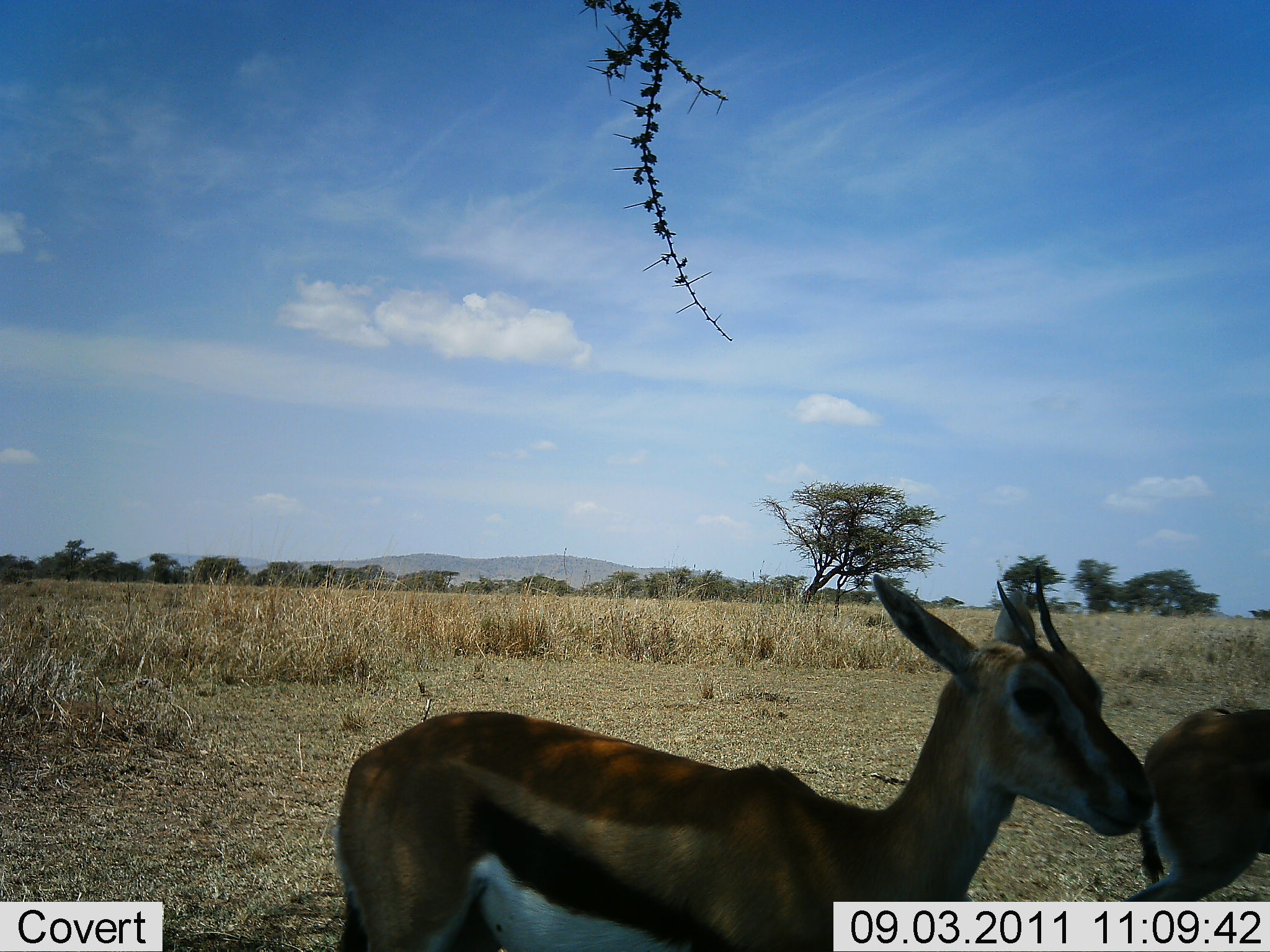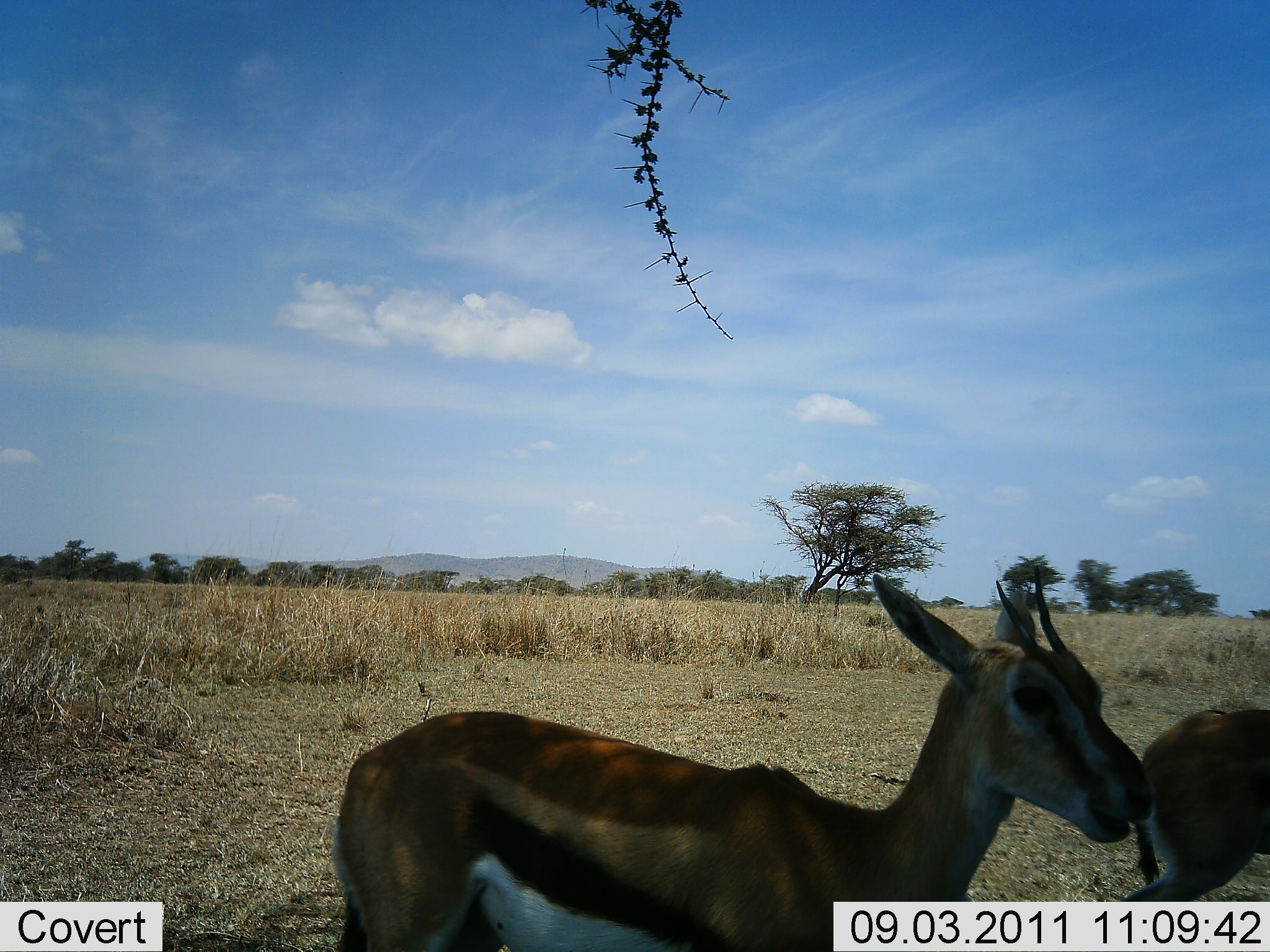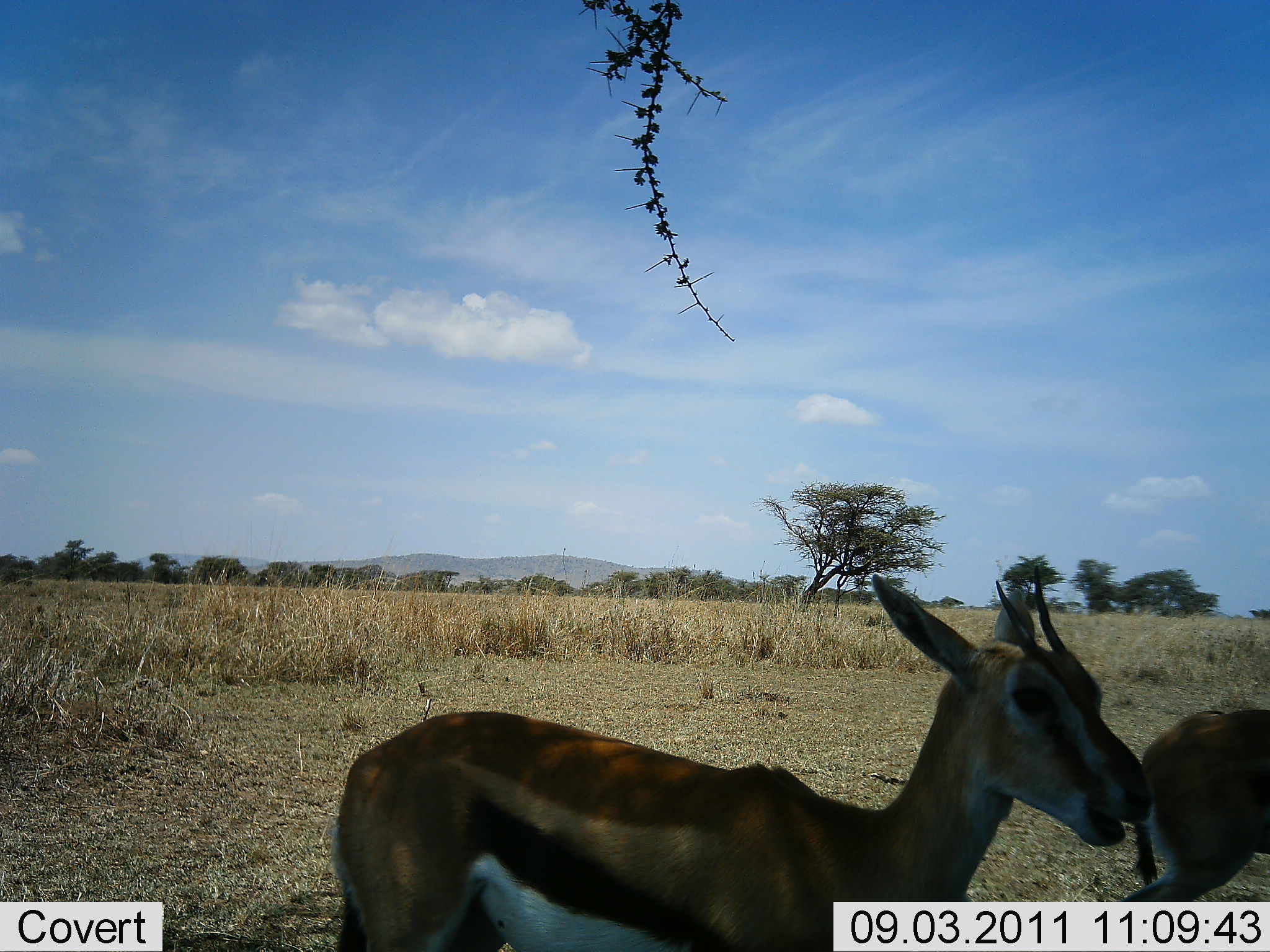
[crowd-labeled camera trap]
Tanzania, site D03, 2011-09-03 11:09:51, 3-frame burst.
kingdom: Animalia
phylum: Chordata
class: Mammalia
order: Artiodactyla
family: Bovidae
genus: Eudorcas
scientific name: Eudorcas thomsonii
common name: thomson's gazelle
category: gazellethomsons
Gazellethomsons (thomson's gazelle) (Eudorcas thomsonii), count 2. Behavior (volunteer vote fractions): standing 58%, resting 0%, moving 17%, interacting 0%. Young present (vote fraction): 0%. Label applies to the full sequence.